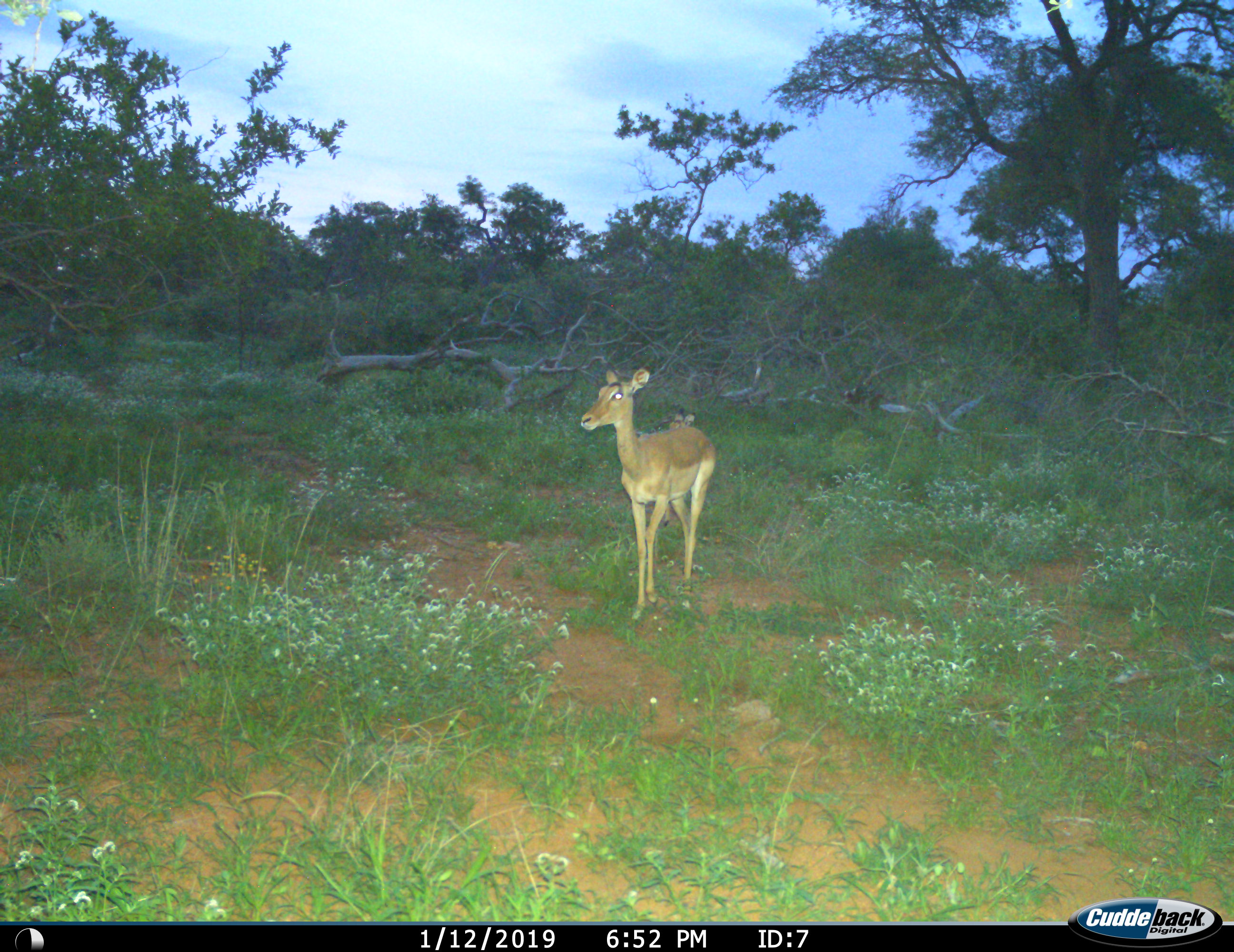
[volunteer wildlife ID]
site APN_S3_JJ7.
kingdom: Animalia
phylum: Chordata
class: Mammalia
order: Artiodactyla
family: Bovidae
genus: Aepyceros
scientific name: Aepyceros melampus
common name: impala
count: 1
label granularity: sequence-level